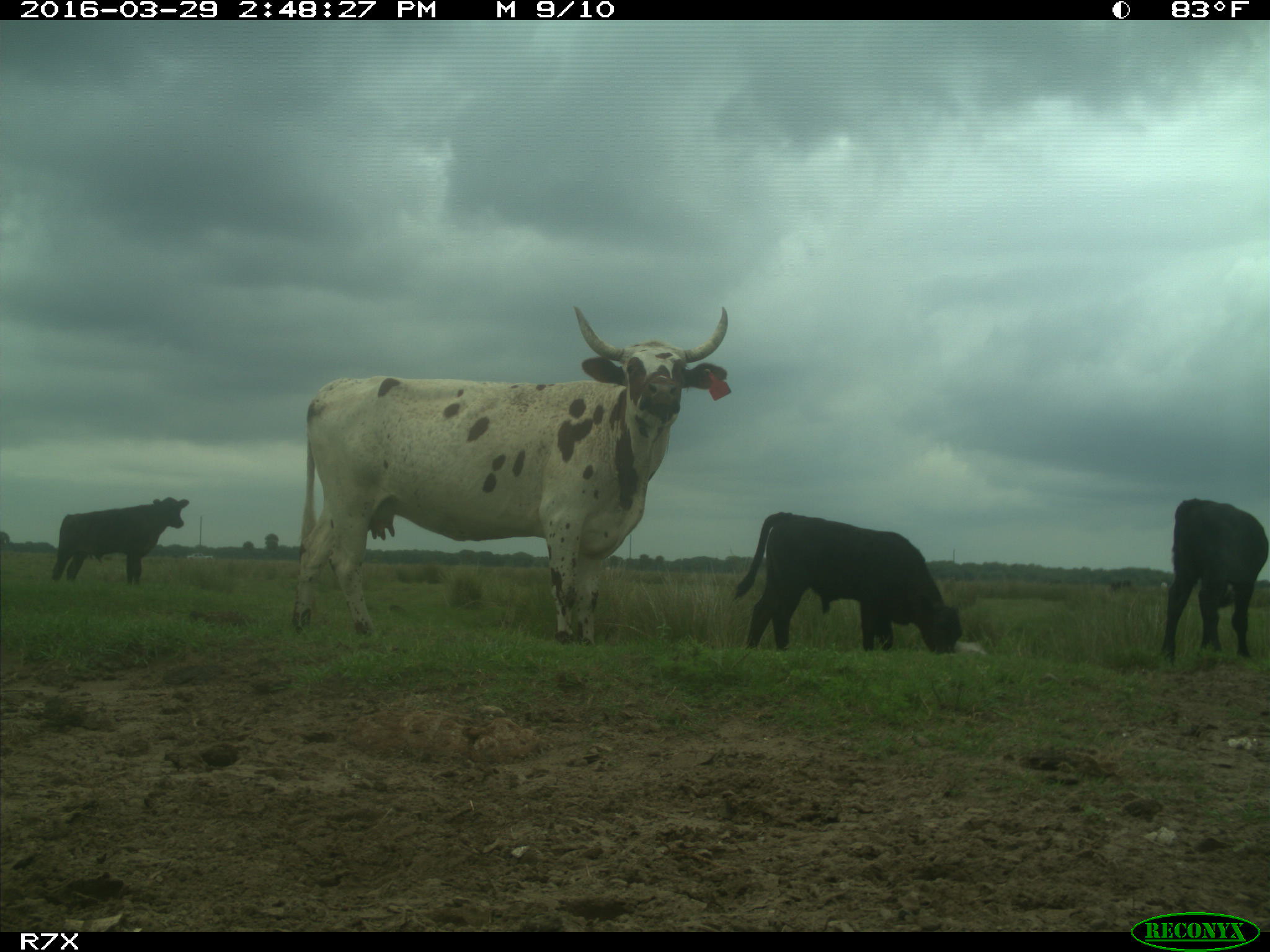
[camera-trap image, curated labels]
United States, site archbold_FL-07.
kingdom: Animalia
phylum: Chordata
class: Mammalia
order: Artiodactyla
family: Bovidae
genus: Bos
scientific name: Bos taurus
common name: domestic cow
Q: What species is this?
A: Bos taurus (domestic cow).